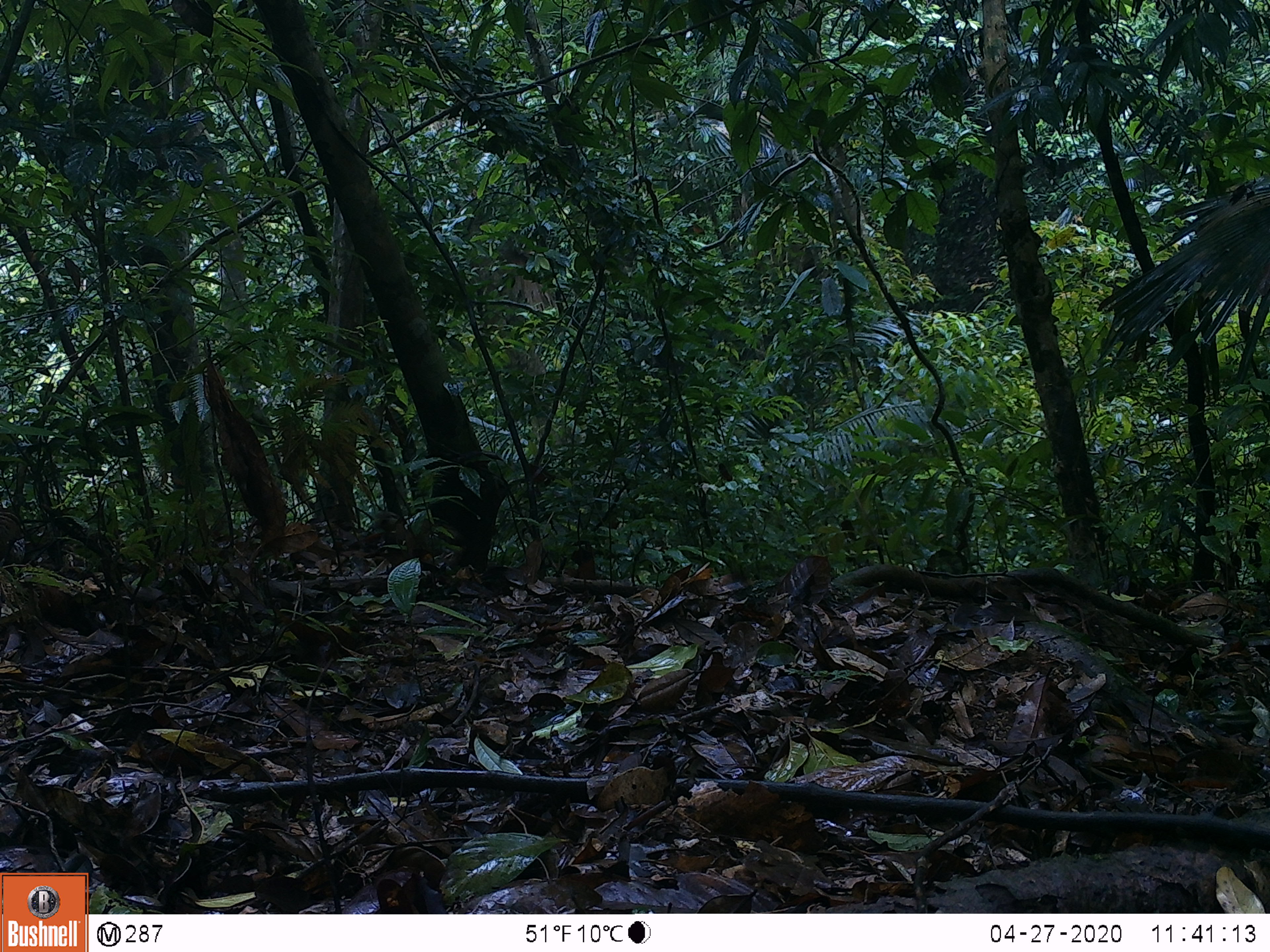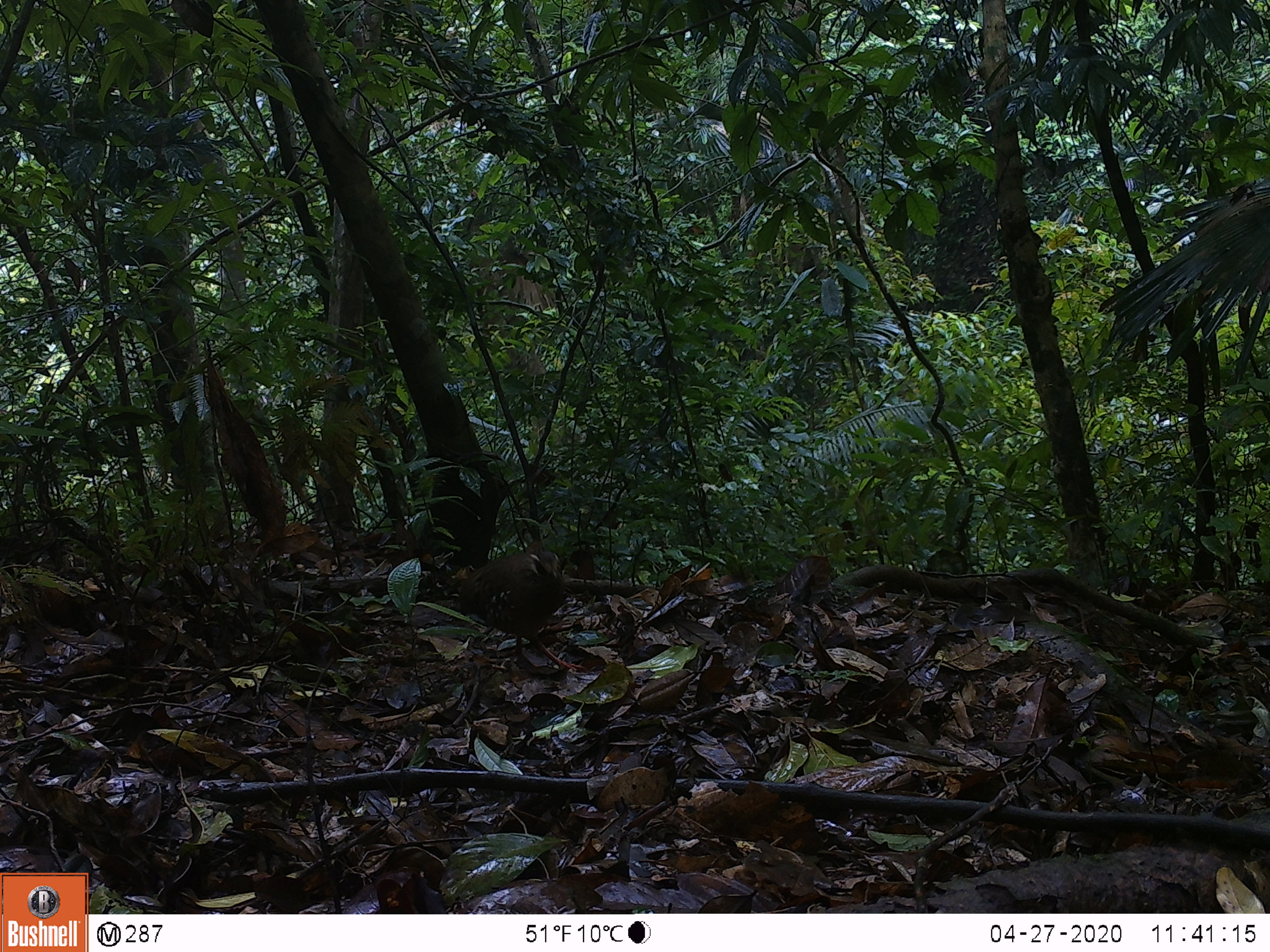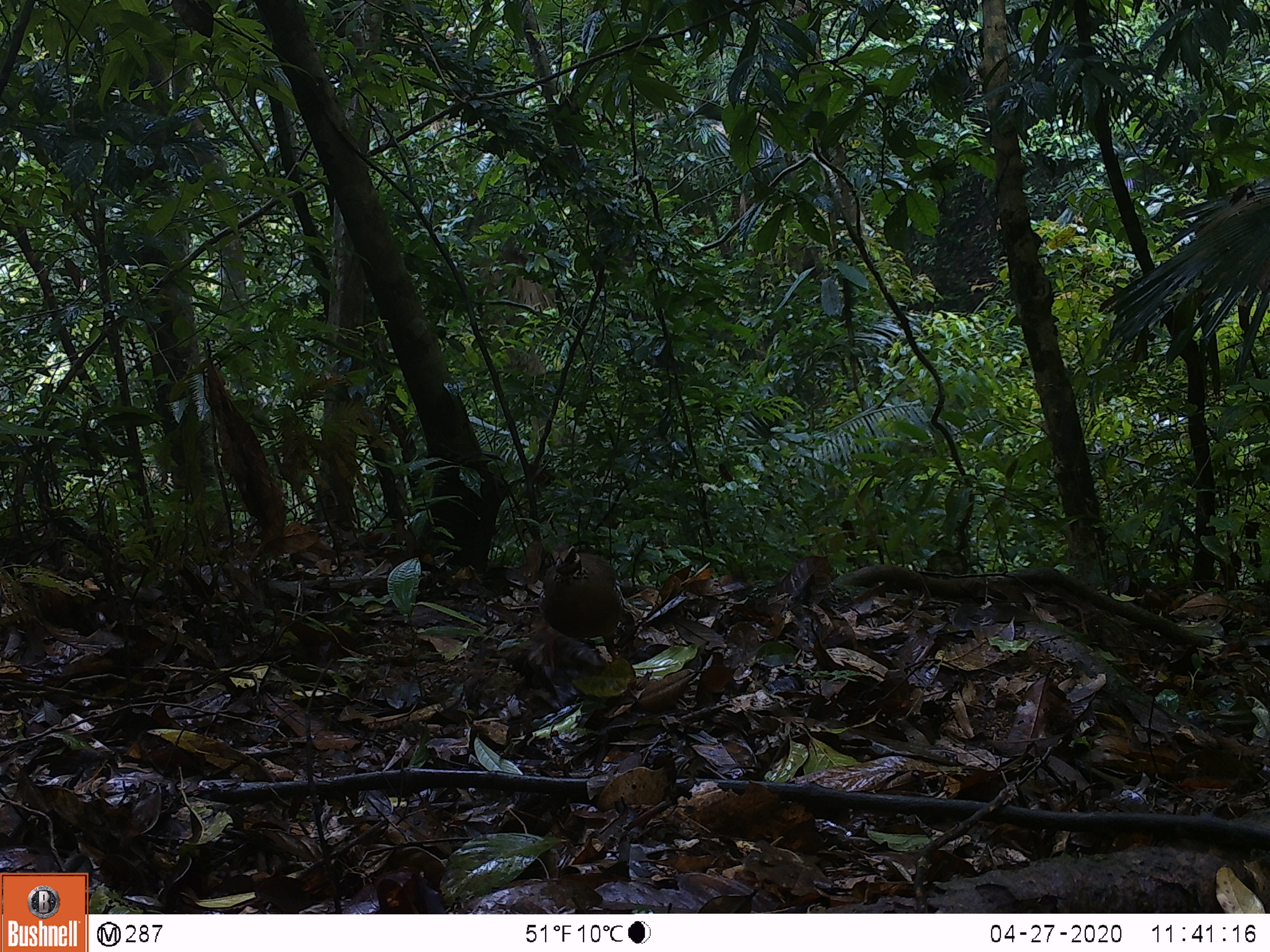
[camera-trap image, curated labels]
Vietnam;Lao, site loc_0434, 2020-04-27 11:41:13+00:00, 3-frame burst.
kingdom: Animalia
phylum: Chordata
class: Aves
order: Galliformes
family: Phasianidae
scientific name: Phasianidae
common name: partridge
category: unidentified partridge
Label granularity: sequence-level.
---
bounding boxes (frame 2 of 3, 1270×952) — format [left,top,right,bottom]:
unidentified partridge: [457,545,588,673]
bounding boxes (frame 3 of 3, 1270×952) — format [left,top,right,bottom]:
unidentified partridge: [539,541,625,662]